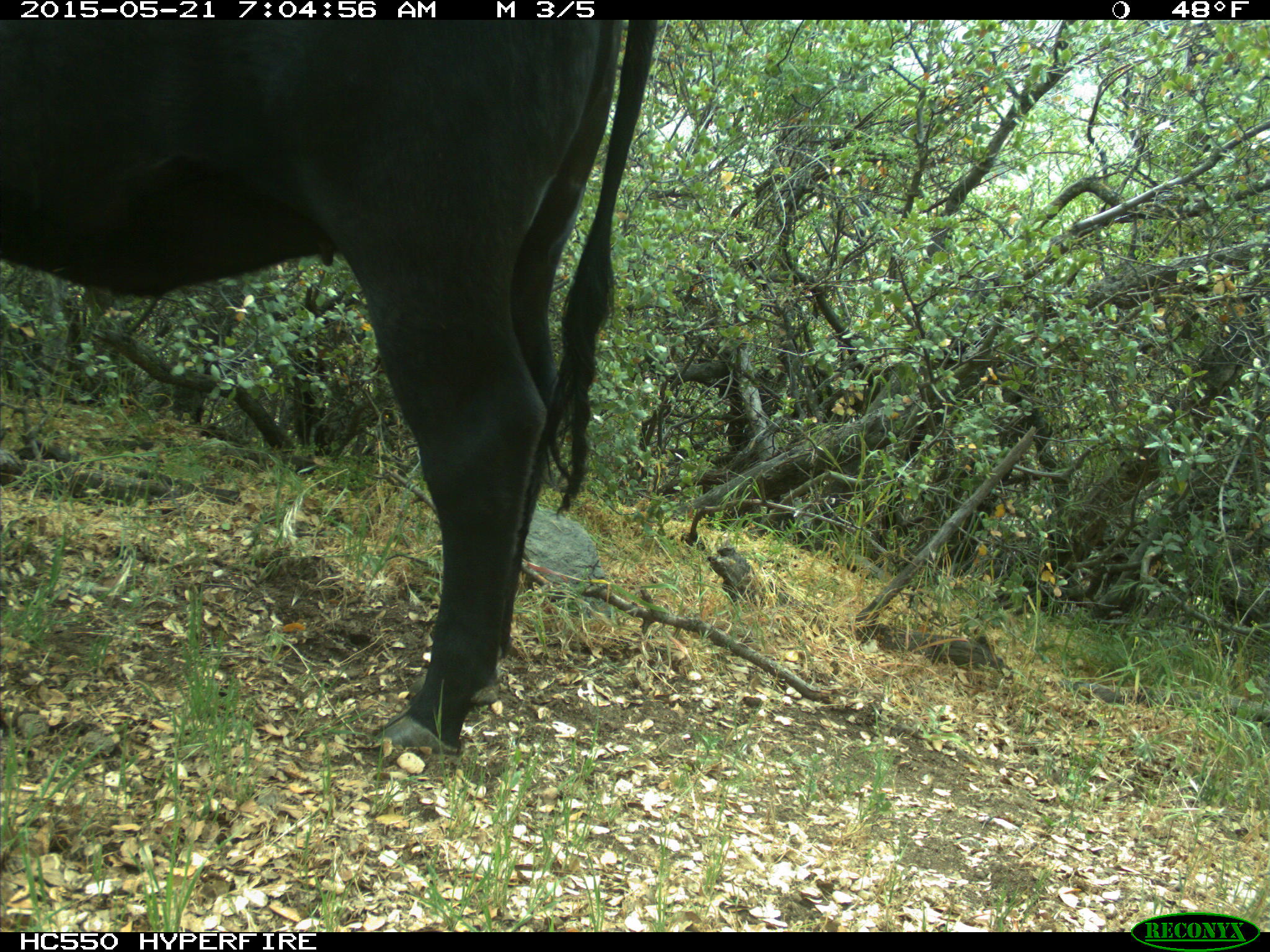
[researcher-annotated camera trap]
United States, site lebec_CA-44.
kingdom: Animalia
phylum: Chordata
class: Mammalia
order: Artiodactyla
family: Bovidae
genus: Bos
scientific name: Bos taurus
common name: domestic cow